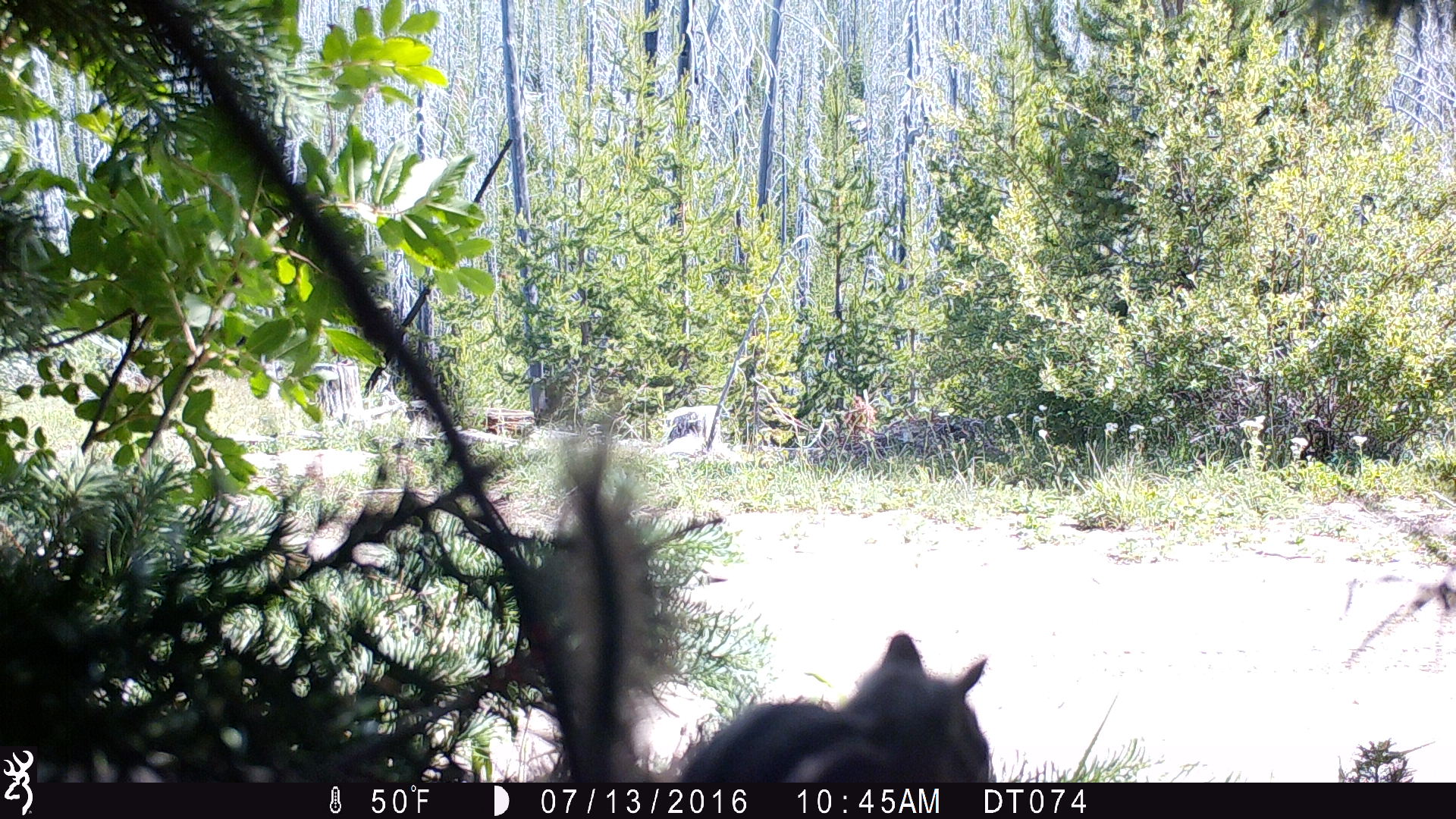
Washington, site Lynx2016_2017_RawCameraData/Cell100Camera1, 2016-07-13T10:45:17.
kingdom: Animalia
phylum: Chordata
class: Mammalia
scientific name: Mammalia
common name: small mammal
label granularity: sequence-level